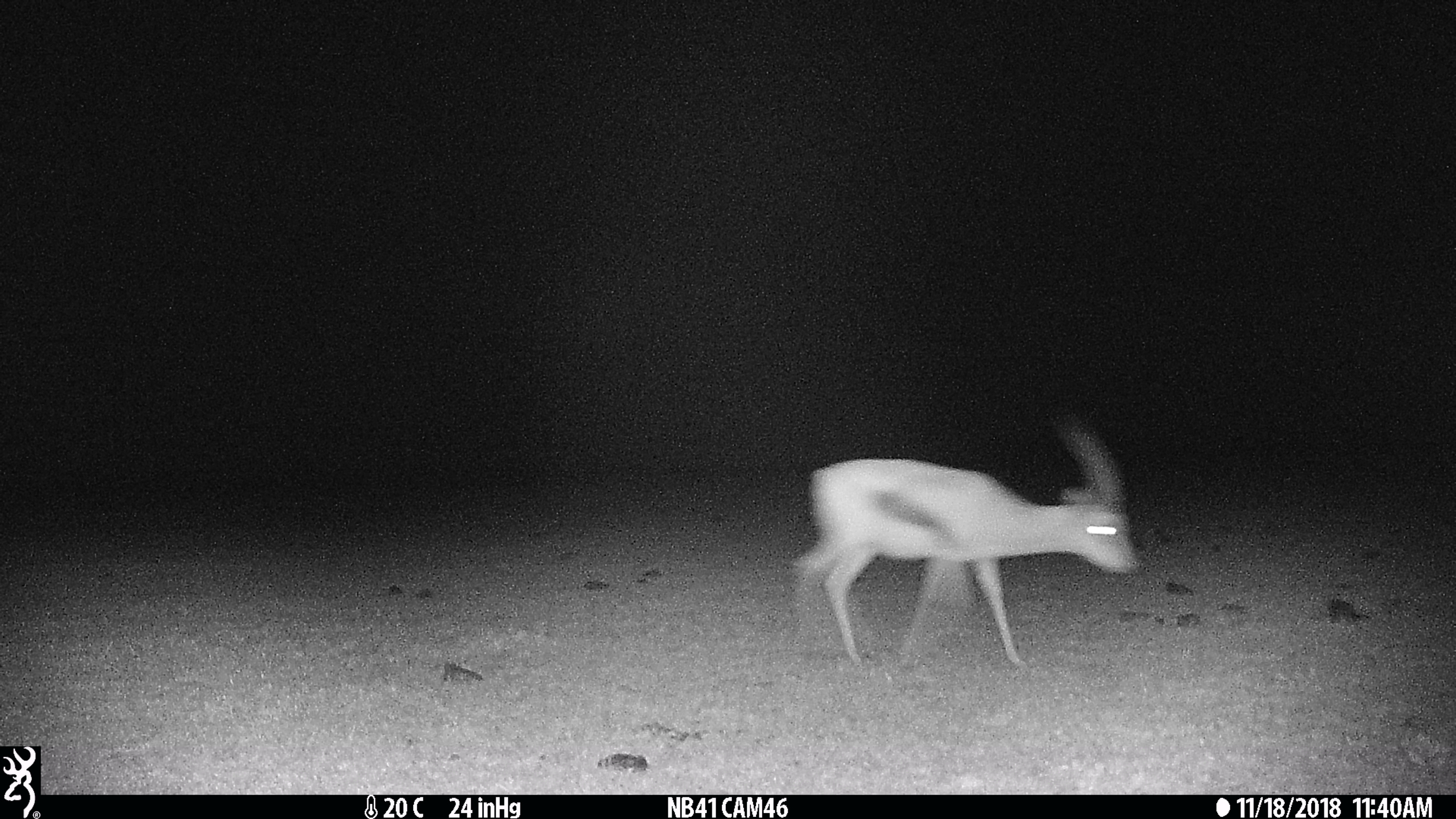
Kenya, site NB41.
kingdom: Animalia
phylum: Chordata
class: Mammalia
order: Artiodactyla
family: Bovidae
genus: Eudorcas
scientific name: Eudorcas thomsonii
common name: thomon's gazelle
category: gazelle thomsons